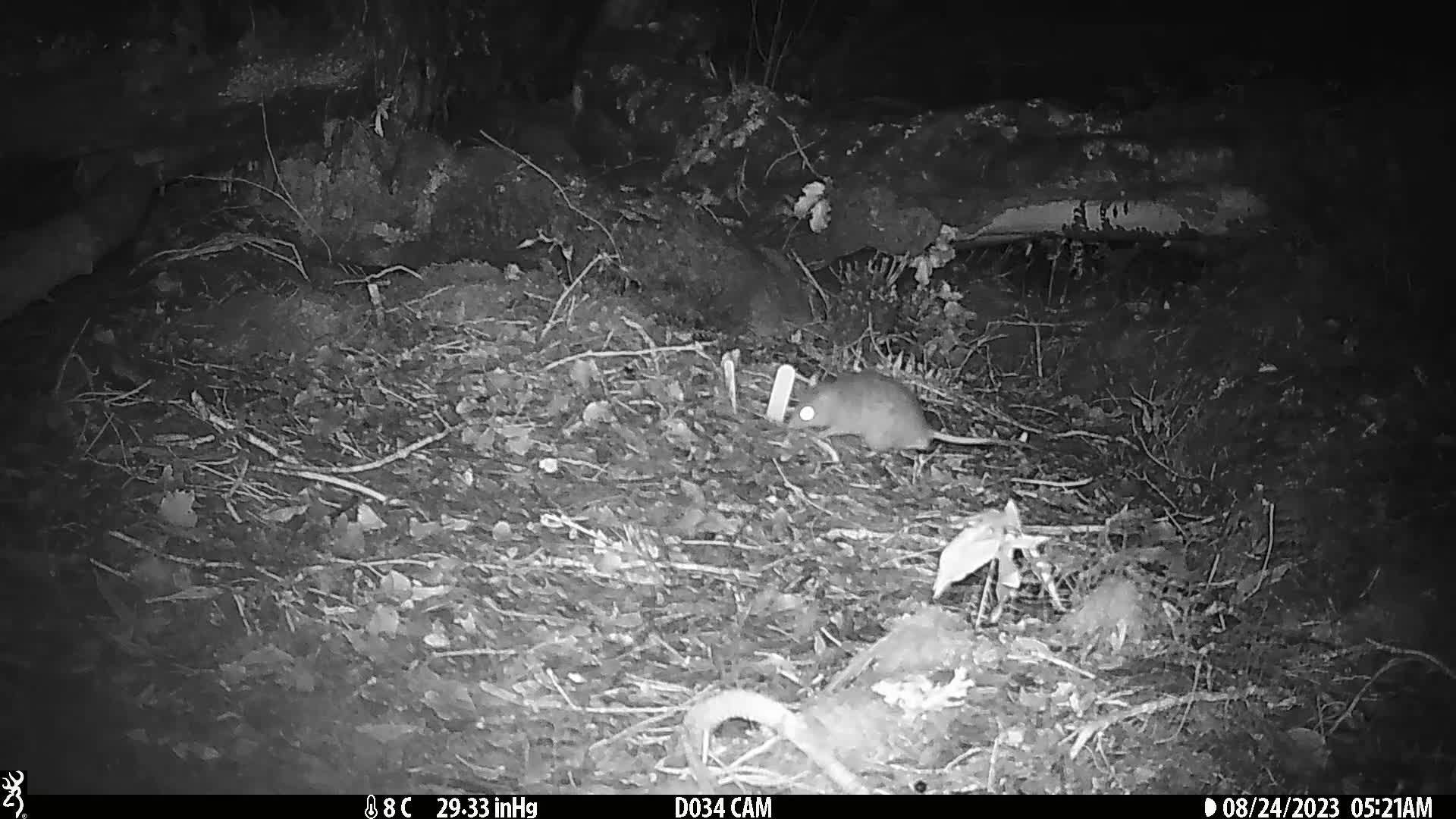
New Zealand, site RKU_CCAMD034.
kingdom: Animalia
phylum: Chordata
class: Mammalia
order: Rodentia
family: Muridae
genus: Rattus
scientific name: Rattus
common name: rat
Rat (Rattus).